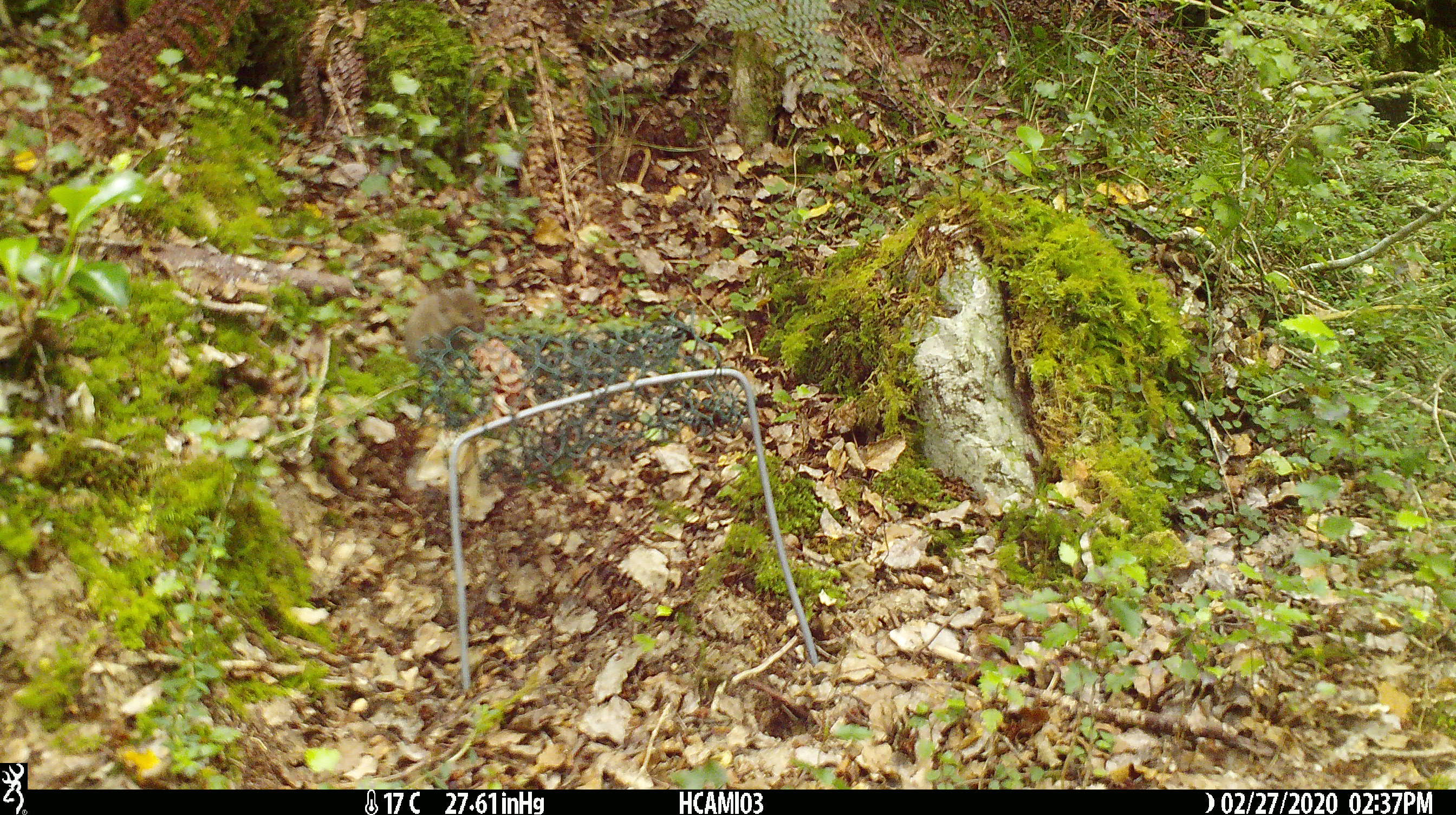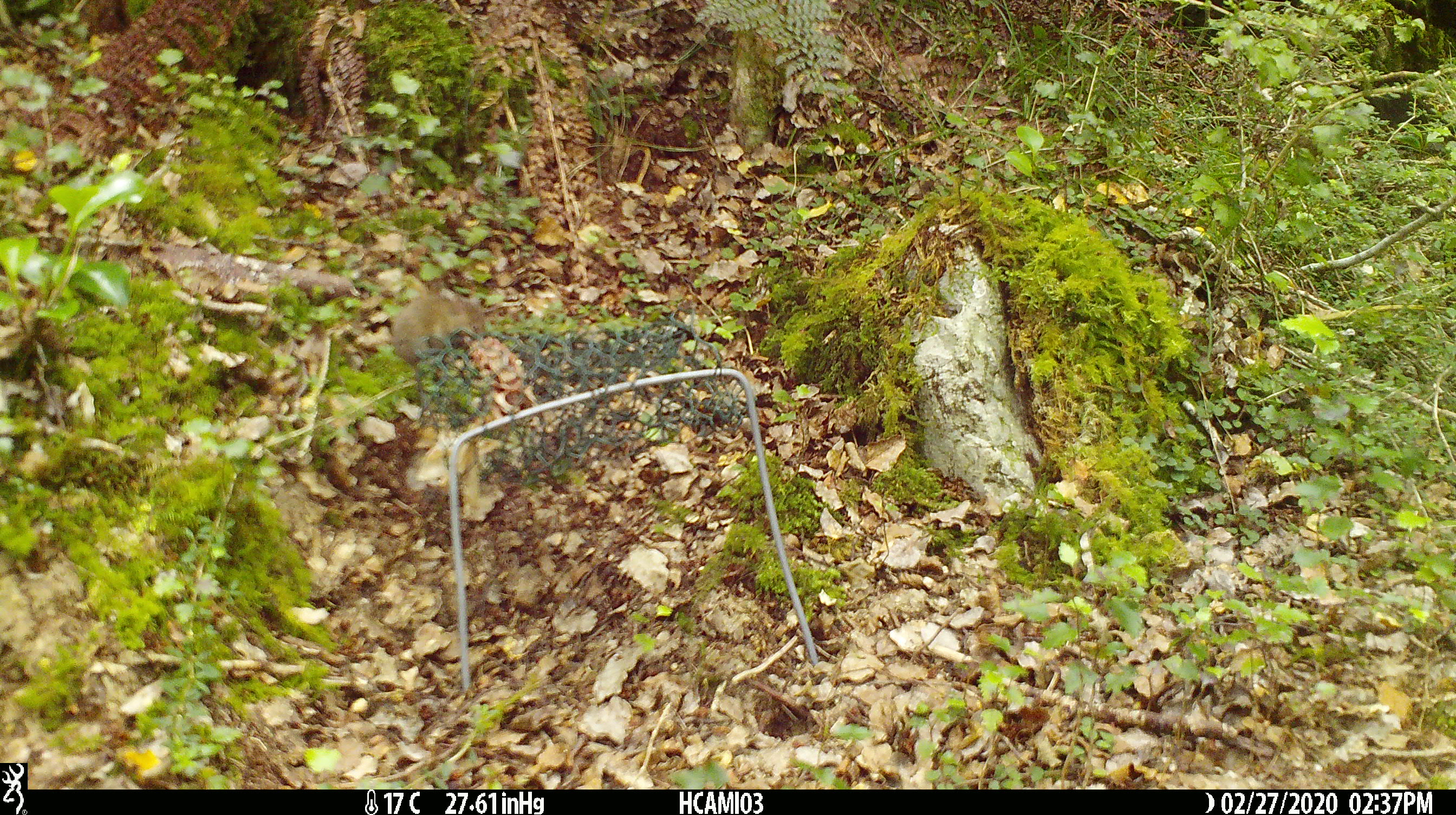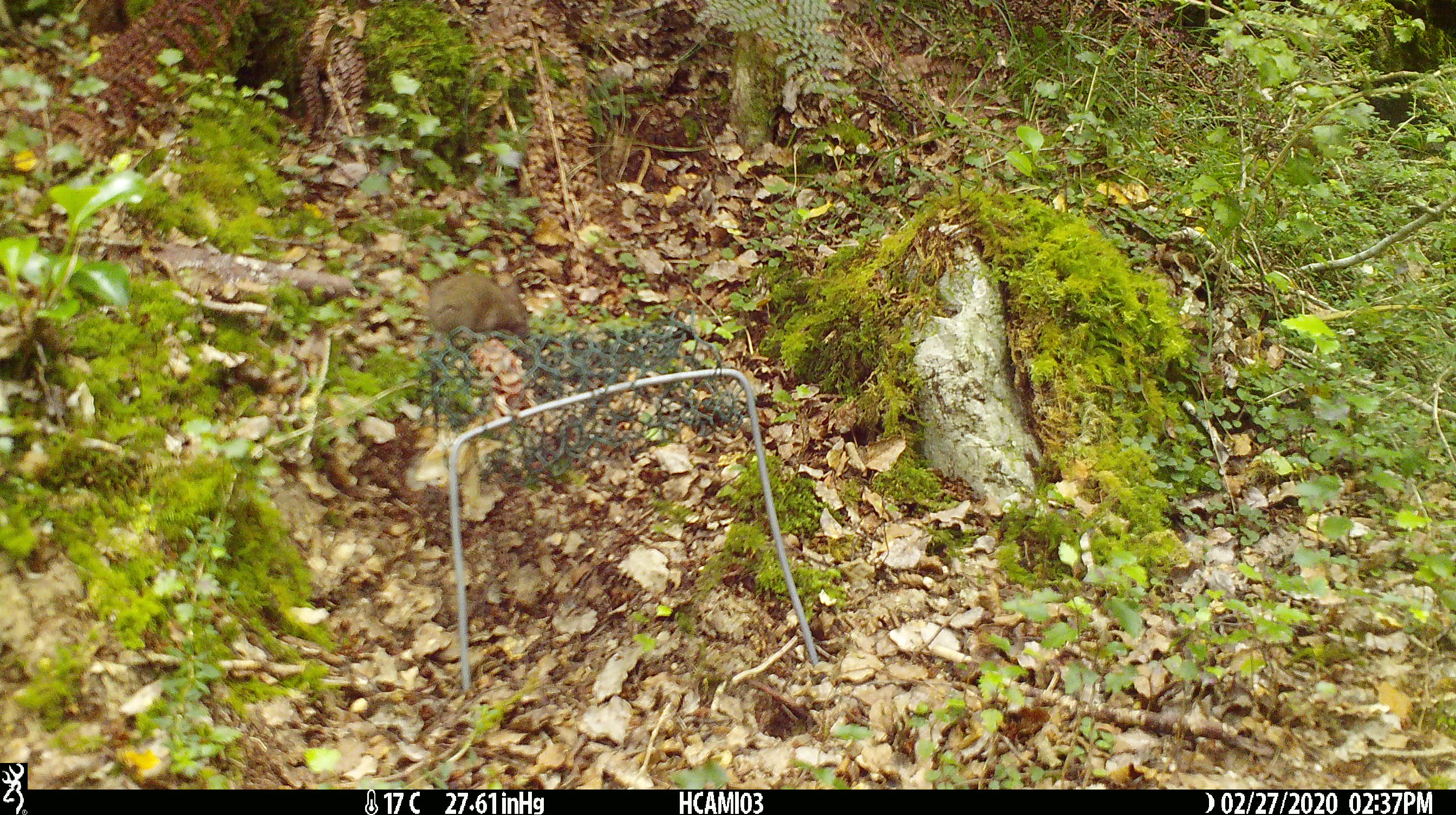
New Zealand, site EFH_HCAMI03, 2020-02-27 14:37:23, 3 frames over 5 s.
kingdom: Animalia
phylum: Chordata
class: Mammalia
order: Rodentia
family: Muridae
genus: Mus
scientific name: Mus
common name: mouse